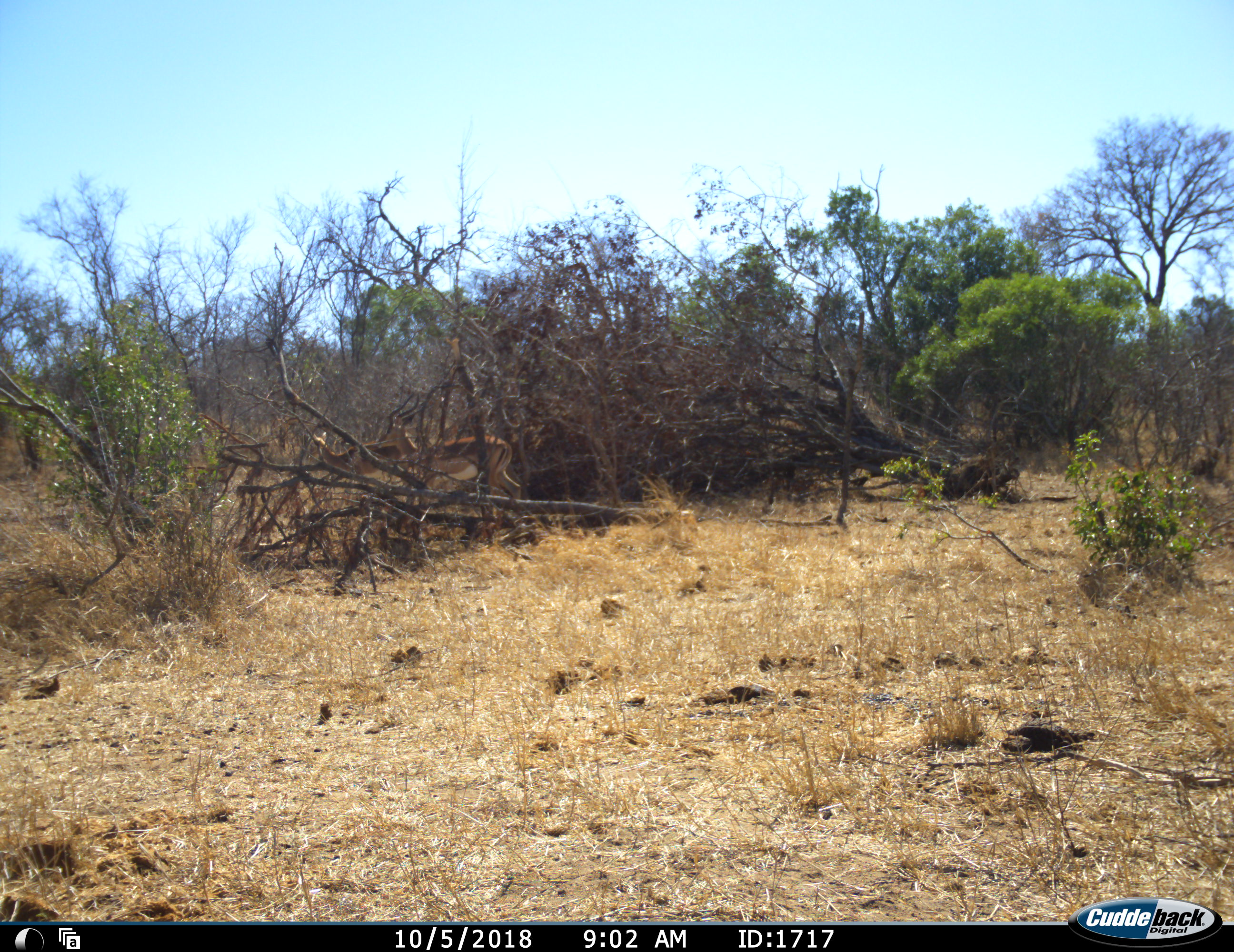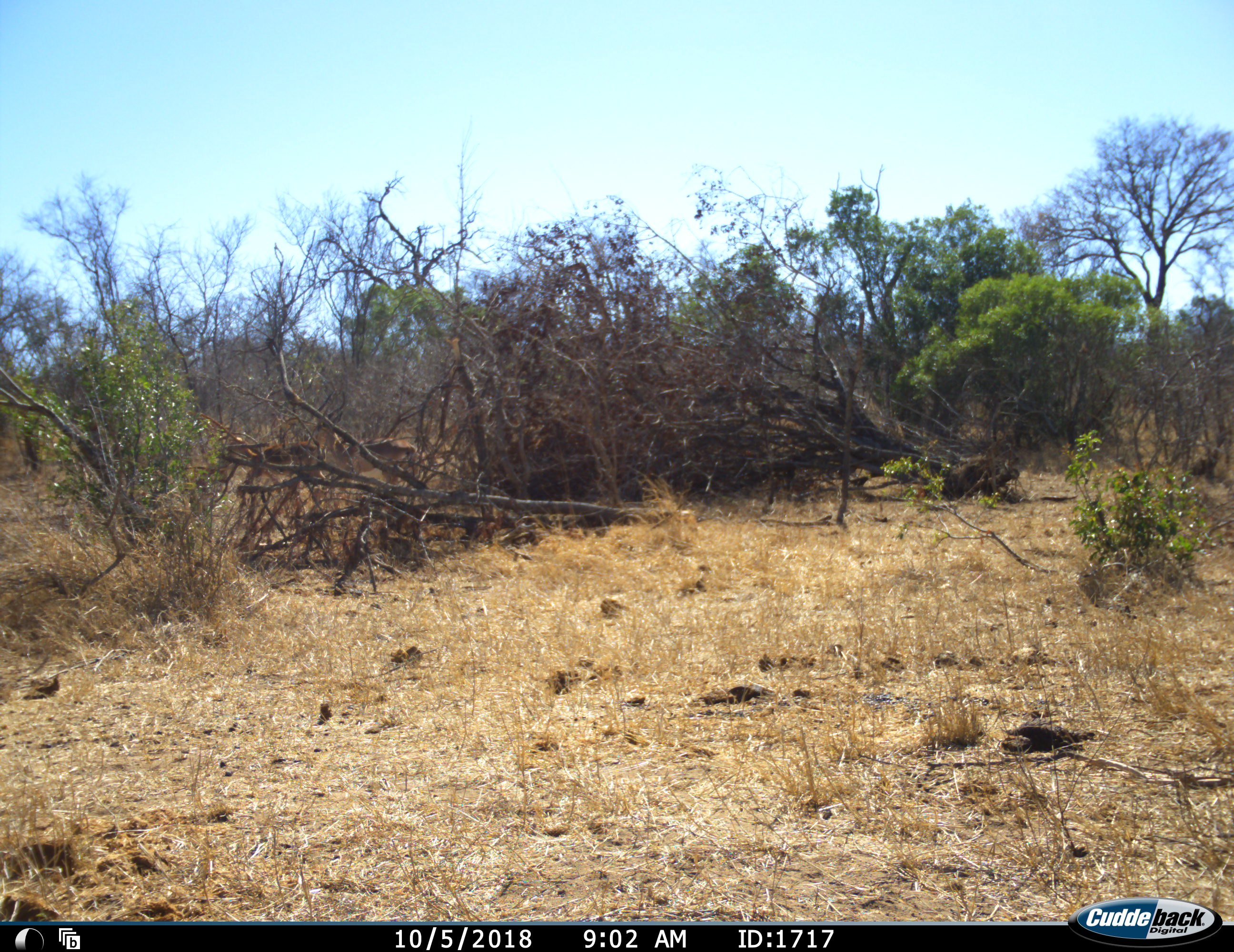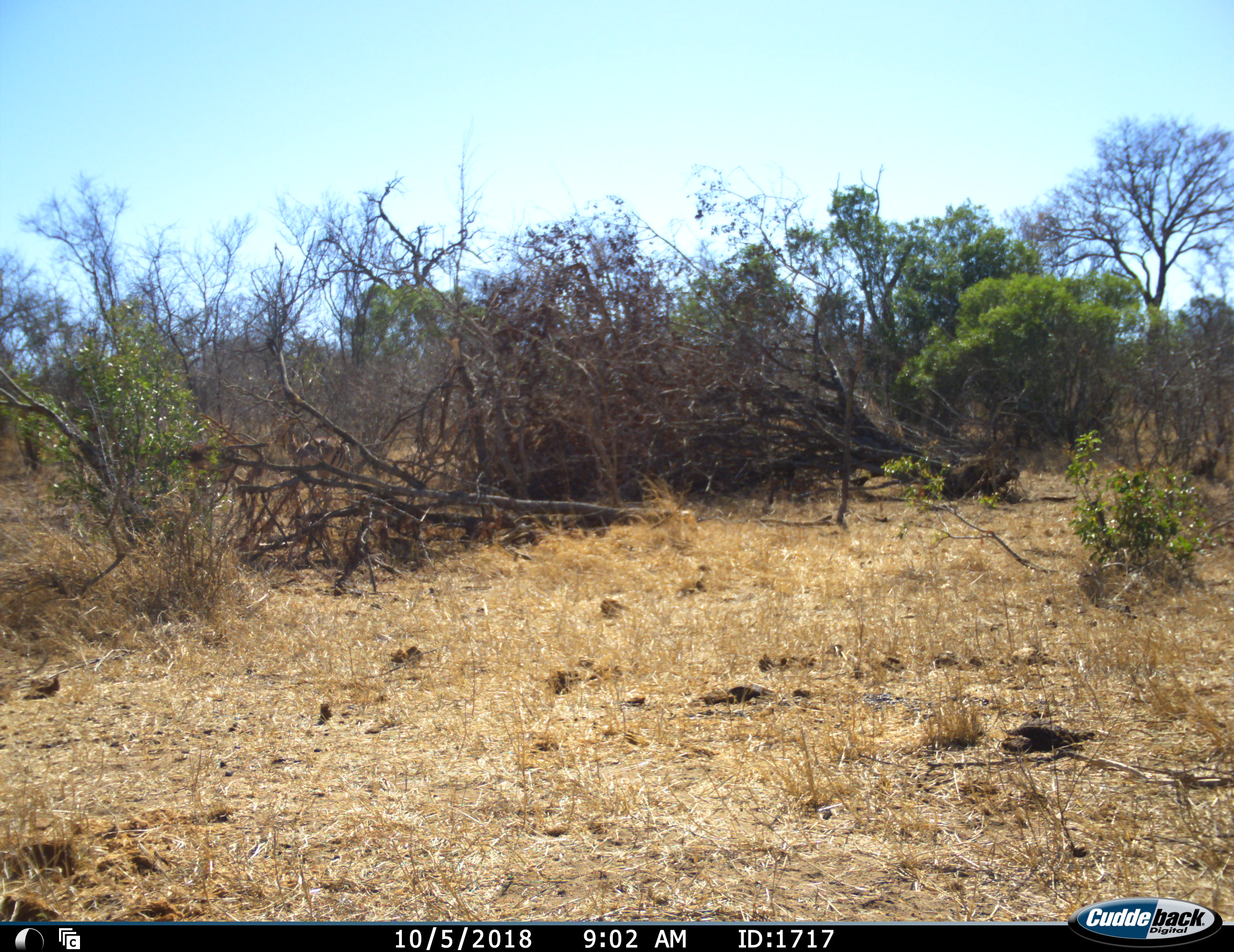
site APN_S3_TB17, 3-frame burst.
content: unidentified animal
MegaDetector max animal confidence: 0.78